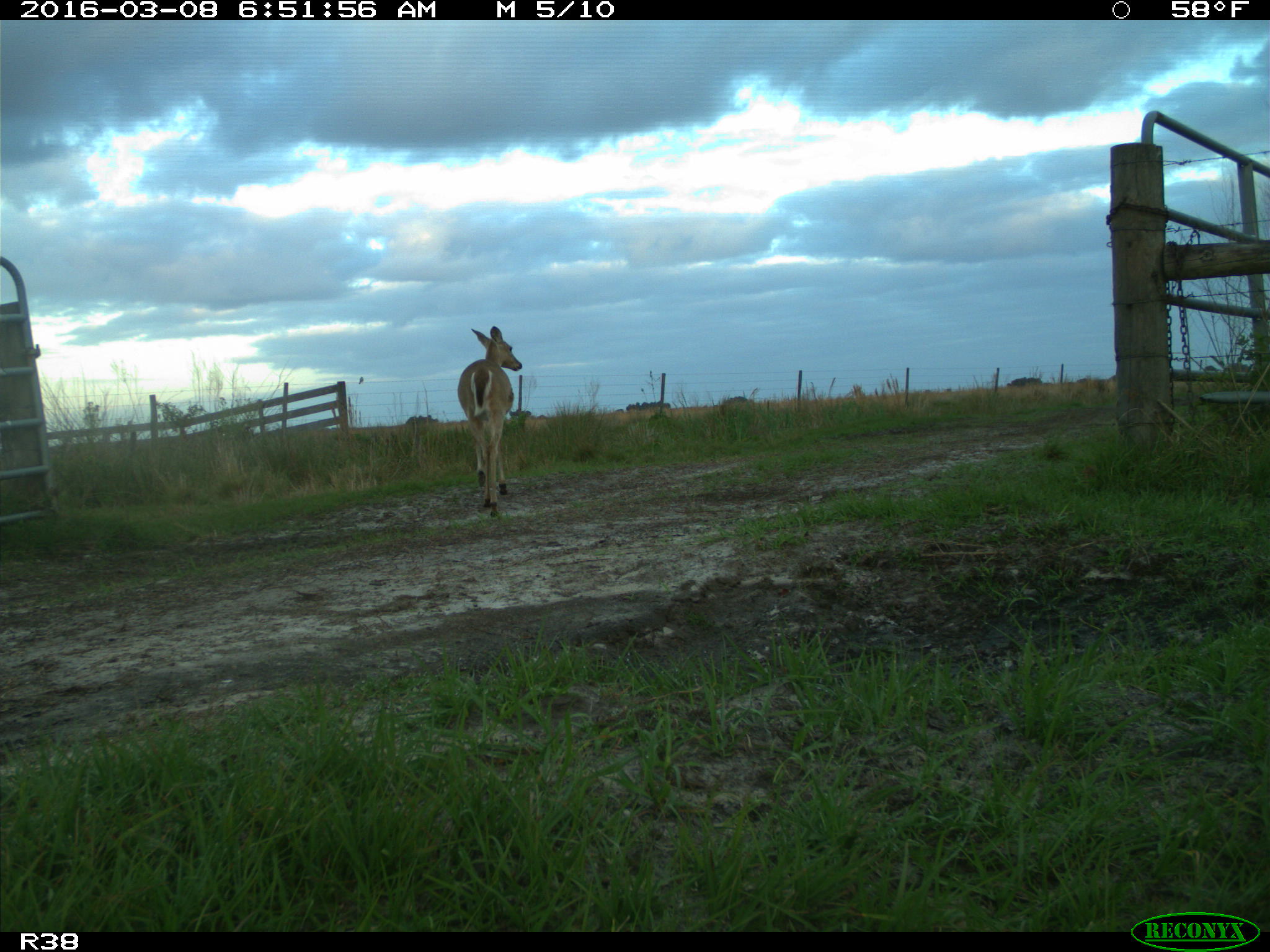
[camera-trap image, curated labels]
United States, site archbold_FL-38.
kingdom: Animalia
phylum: Chordata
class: Mammalia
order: Artiodactyla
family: Cervidae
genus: Odocoileus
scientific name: Odocoileus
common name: deer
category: unidentified deer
Unidentified deer (deer) (Odocoileus).